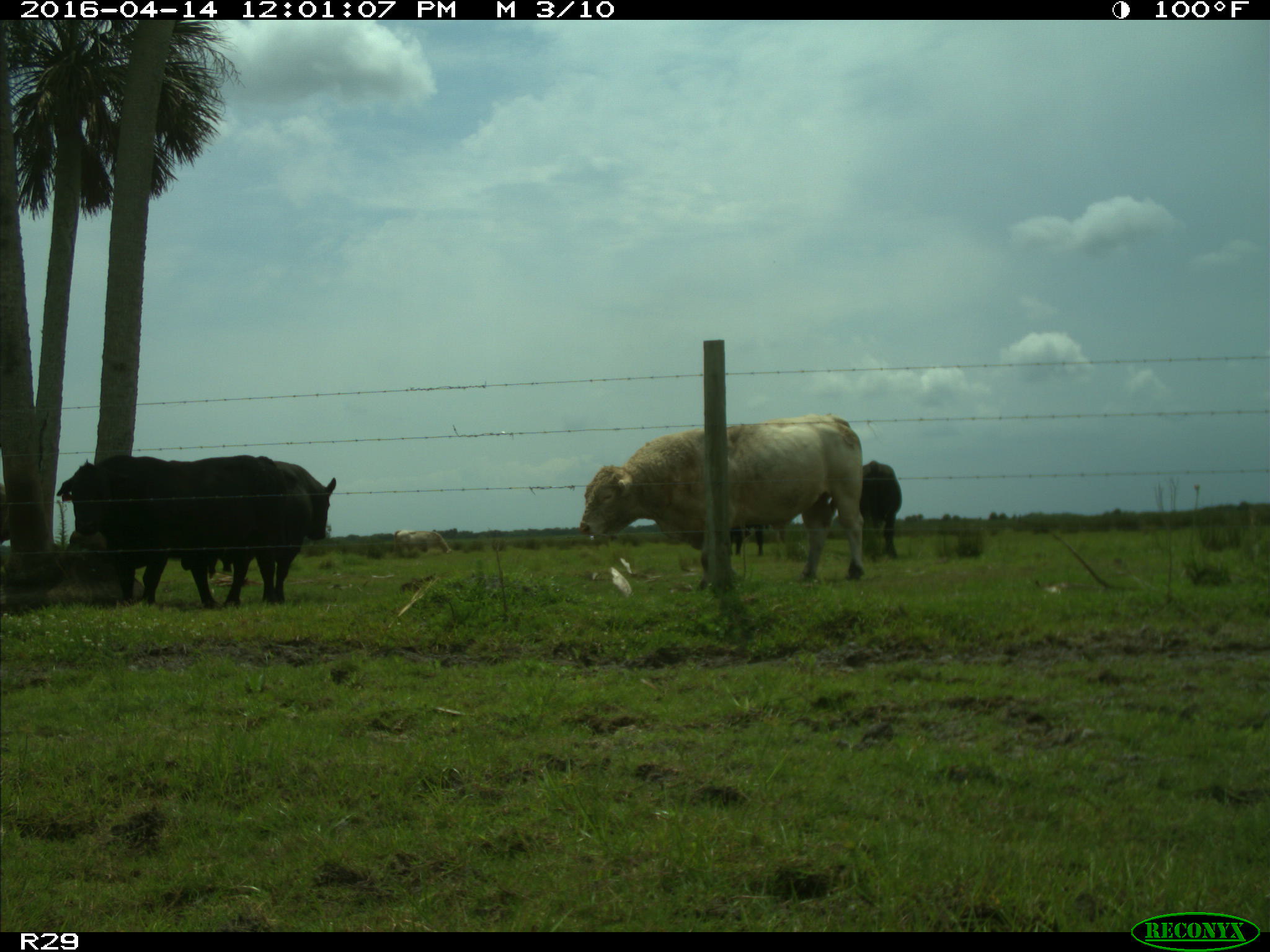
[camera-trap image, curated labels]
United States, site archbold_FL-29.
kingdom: Animalia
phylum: Chordata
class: Mammalia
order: Artiodactyla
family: Bovidae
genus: Bos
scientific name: Bos taurus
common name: domestic cow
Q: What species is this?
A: Bos taurus (domestic cow).